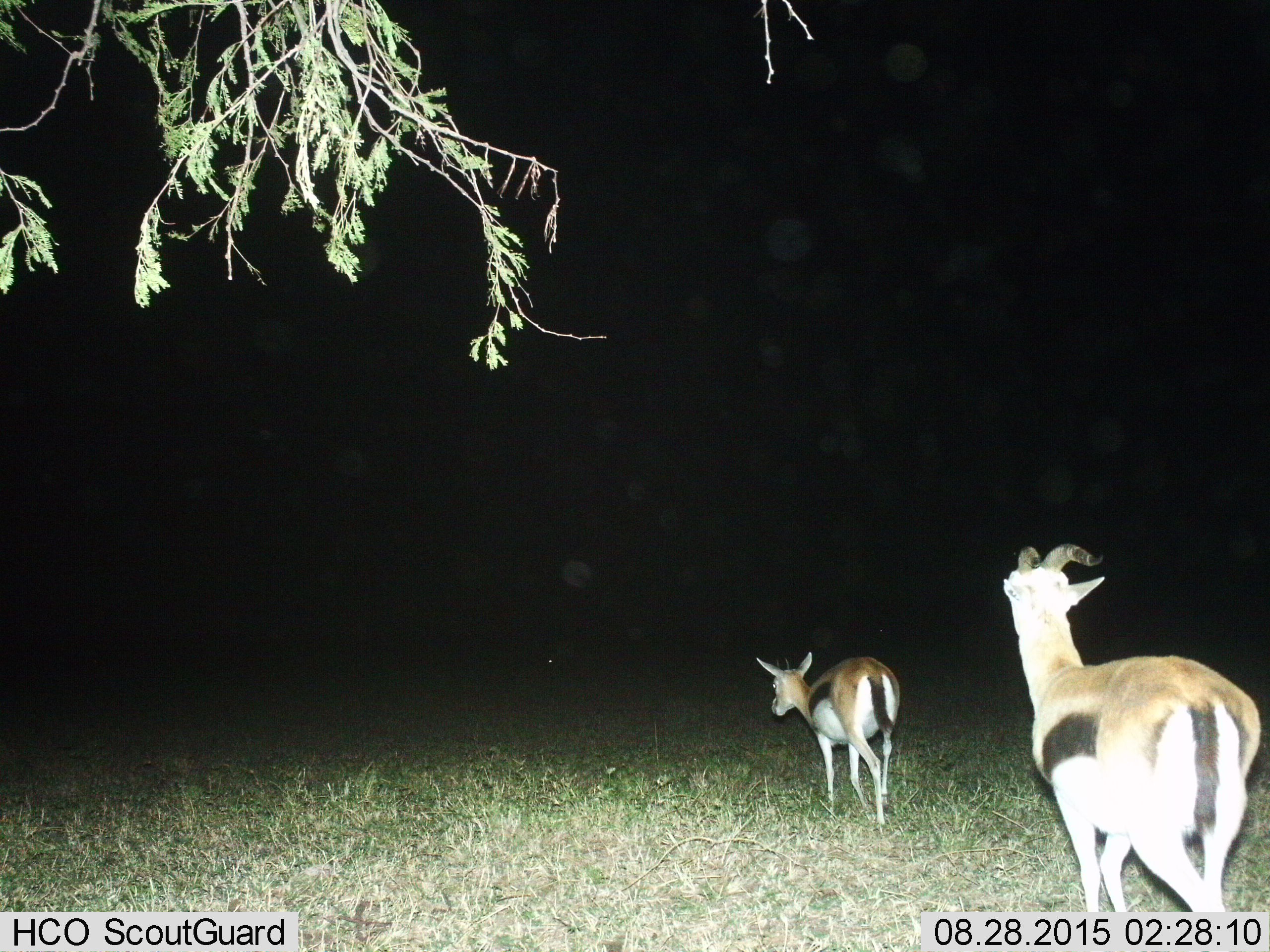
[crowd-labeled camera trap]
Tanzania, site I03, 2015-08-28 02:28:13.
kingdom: Animalia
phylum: Chordata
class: Mammalia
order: Artiodactyla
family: Bovidae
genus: Eudorcas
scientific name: Eudorcas thomsonii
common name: thomson's gazelle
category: gazellethomsons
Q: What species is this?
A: Gazellethomsons (thomson's gazelle) (Eudorcas thomsonii).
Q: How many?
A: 2.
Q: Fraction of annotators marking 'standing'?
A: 11%.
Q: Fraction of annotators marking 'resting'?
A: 0%.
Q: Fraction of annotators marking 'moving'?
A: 100%.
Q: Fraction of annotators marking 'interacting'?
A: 0%.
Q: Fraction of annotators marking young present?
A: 0%.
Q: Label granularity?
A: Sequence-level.